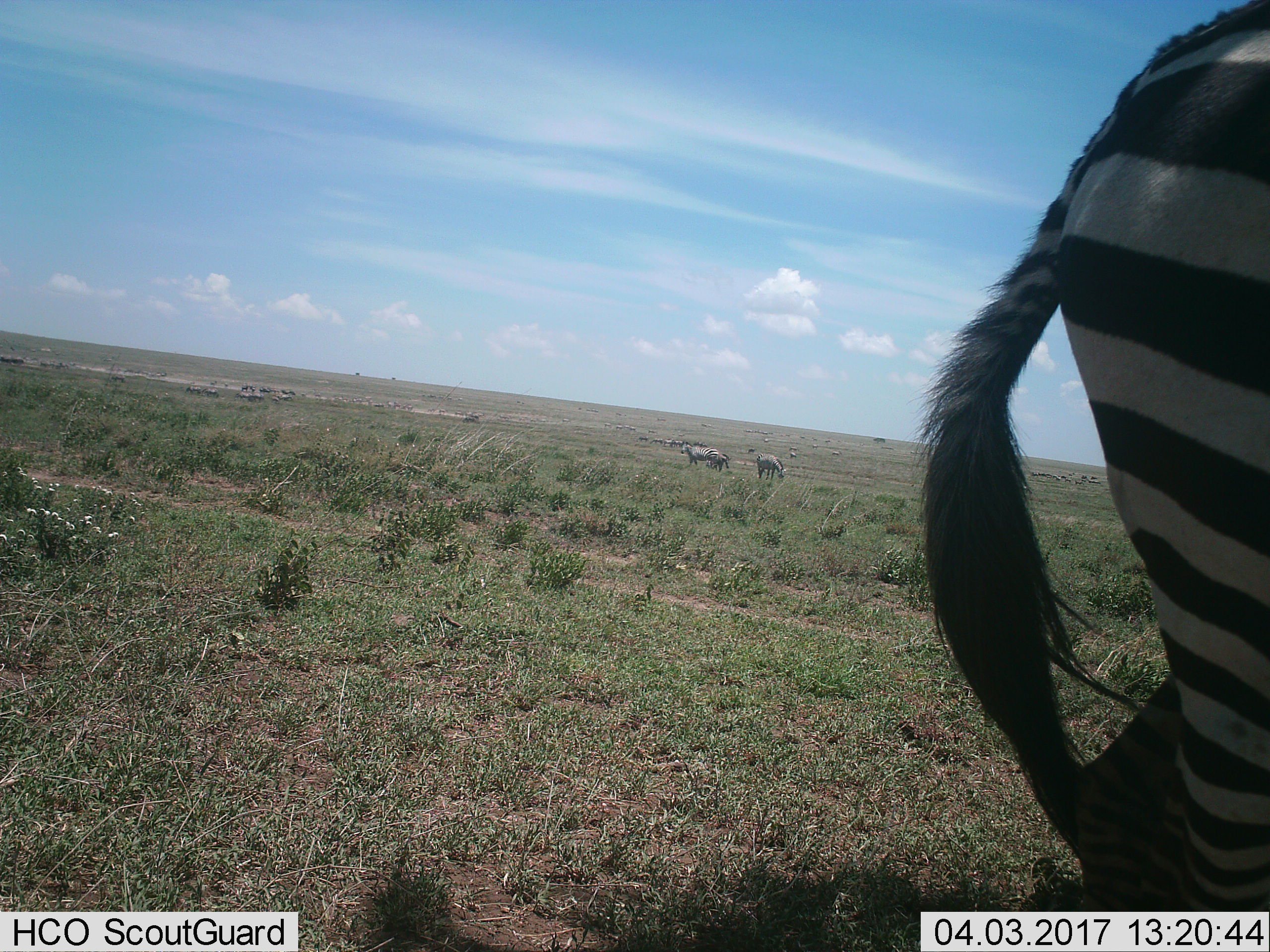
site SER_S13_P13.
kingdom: Animalia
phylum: Chordata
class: Mammalia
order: Perissodactyla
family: Equidae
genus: Equus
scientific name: Equus quagga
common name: plains zebra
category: zebraplains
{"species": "zebraplains (plains zebra) (Equus quagga)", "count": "11-50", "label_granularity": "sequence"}